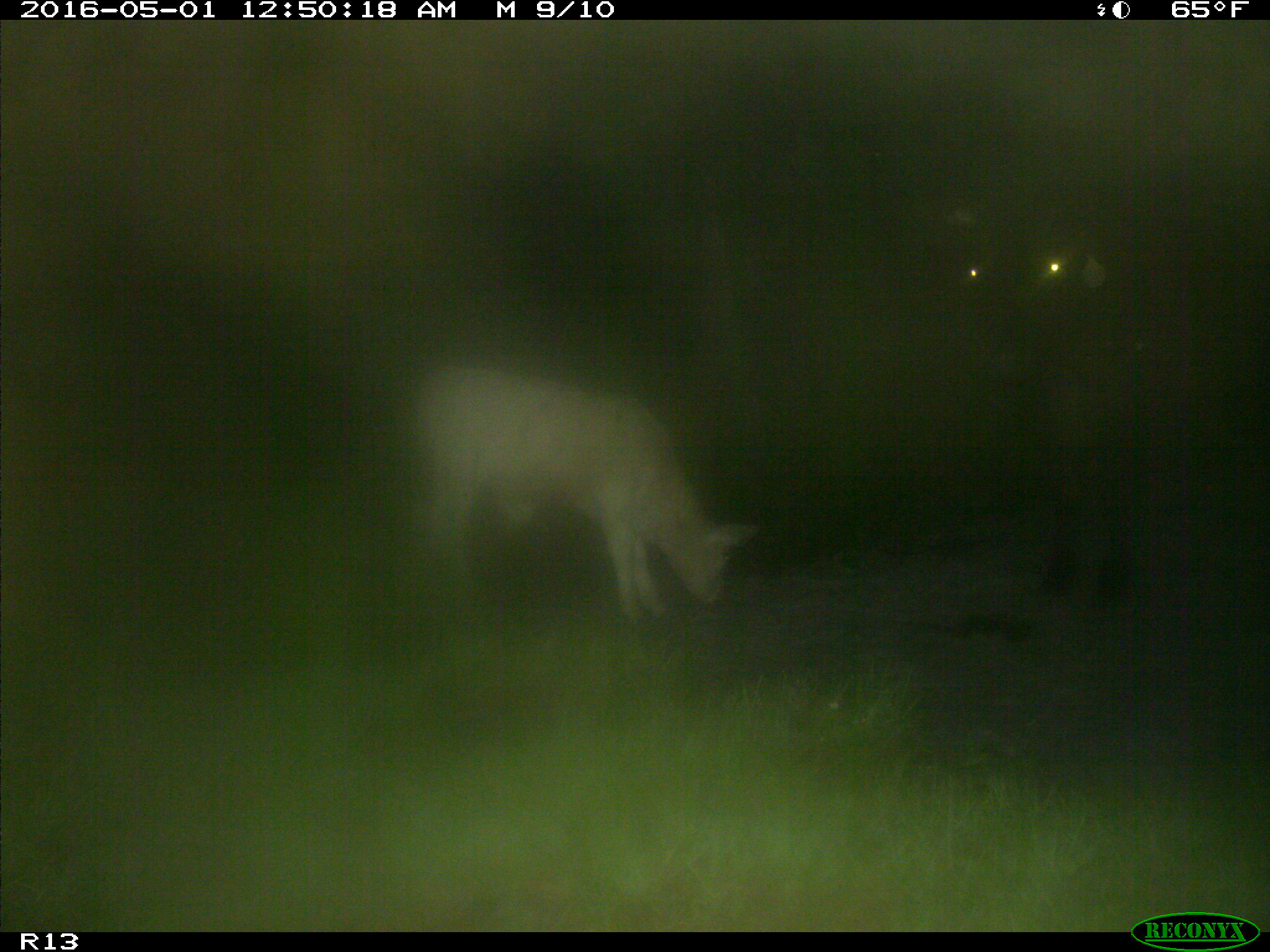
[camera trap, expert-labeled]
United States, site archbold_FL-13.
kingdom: Animalia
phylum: Chordata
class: Mammalia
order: Artiodactyla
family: Bovidae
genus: Bos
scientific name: Bos taurus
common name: domestic cow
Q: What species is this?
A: Bos taurus (domestic cow).